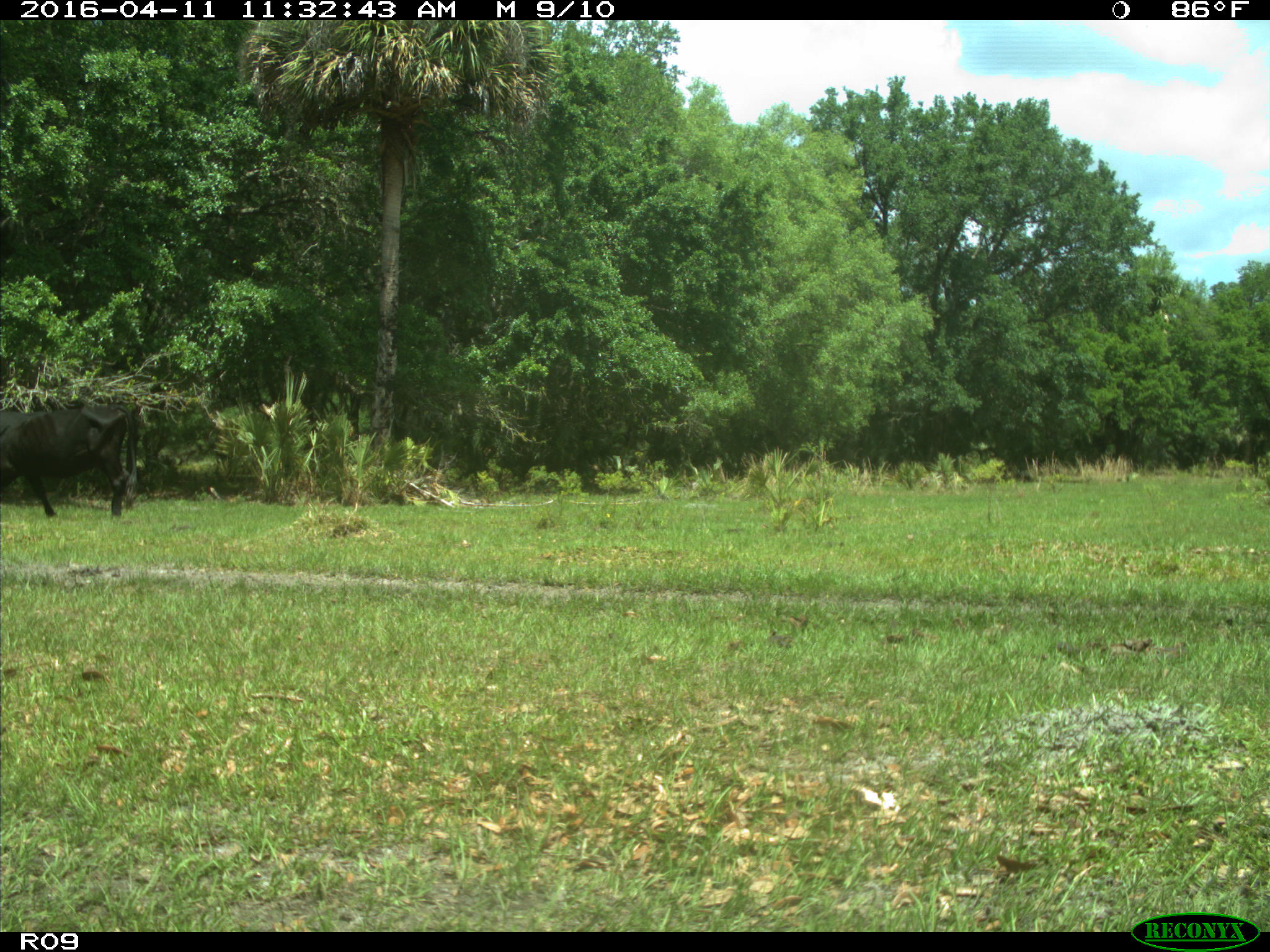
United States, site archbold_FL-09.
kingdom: Animalia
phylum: Chordata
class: Mammalia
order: Artiodactyla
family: Bovidae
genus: Bos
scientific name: Bos taurus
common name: domestic cow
Bos taurus (domestic cow).